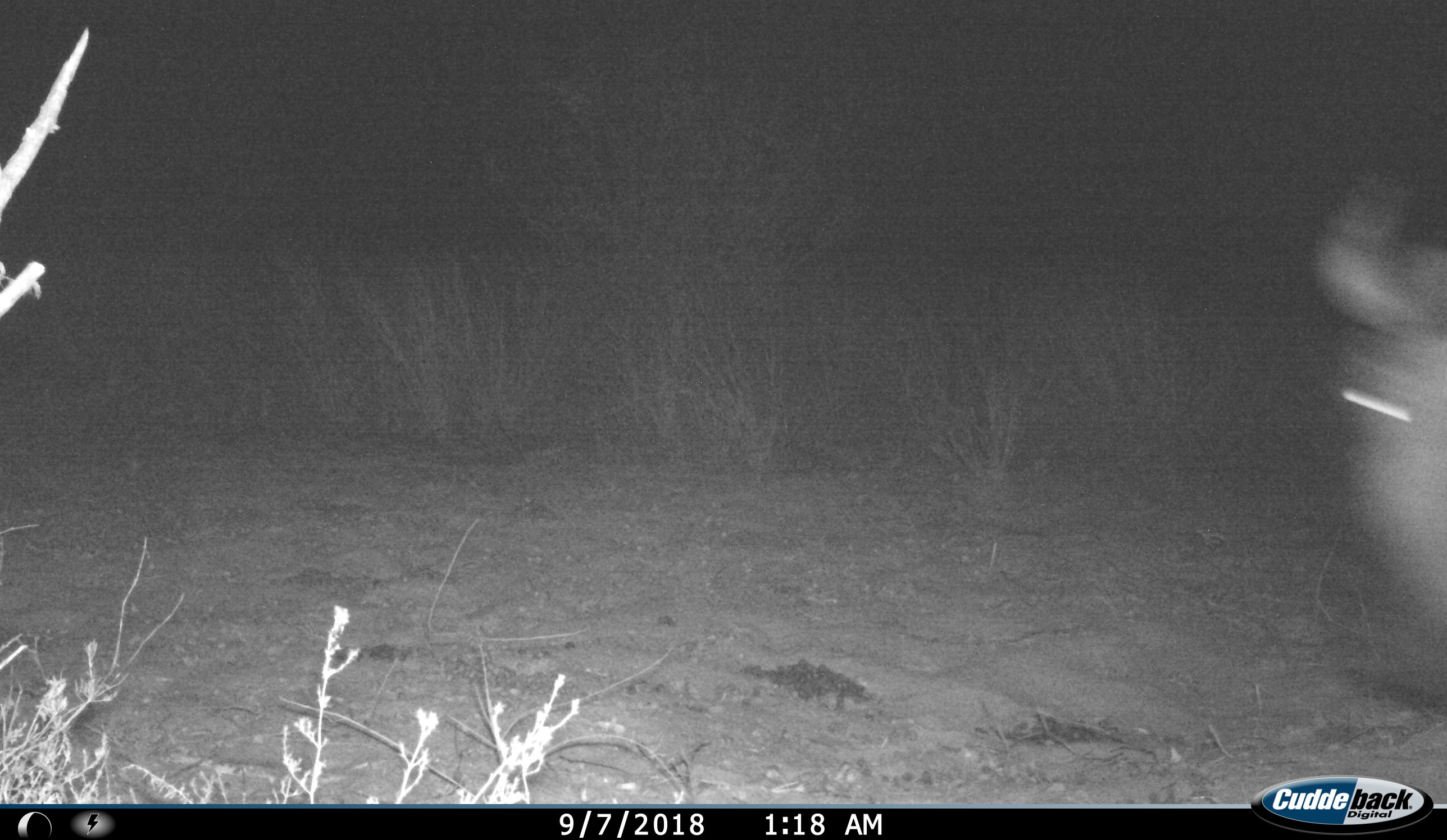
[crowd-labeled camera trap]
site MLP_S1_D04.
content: unidentified animal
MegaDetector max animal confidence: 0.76